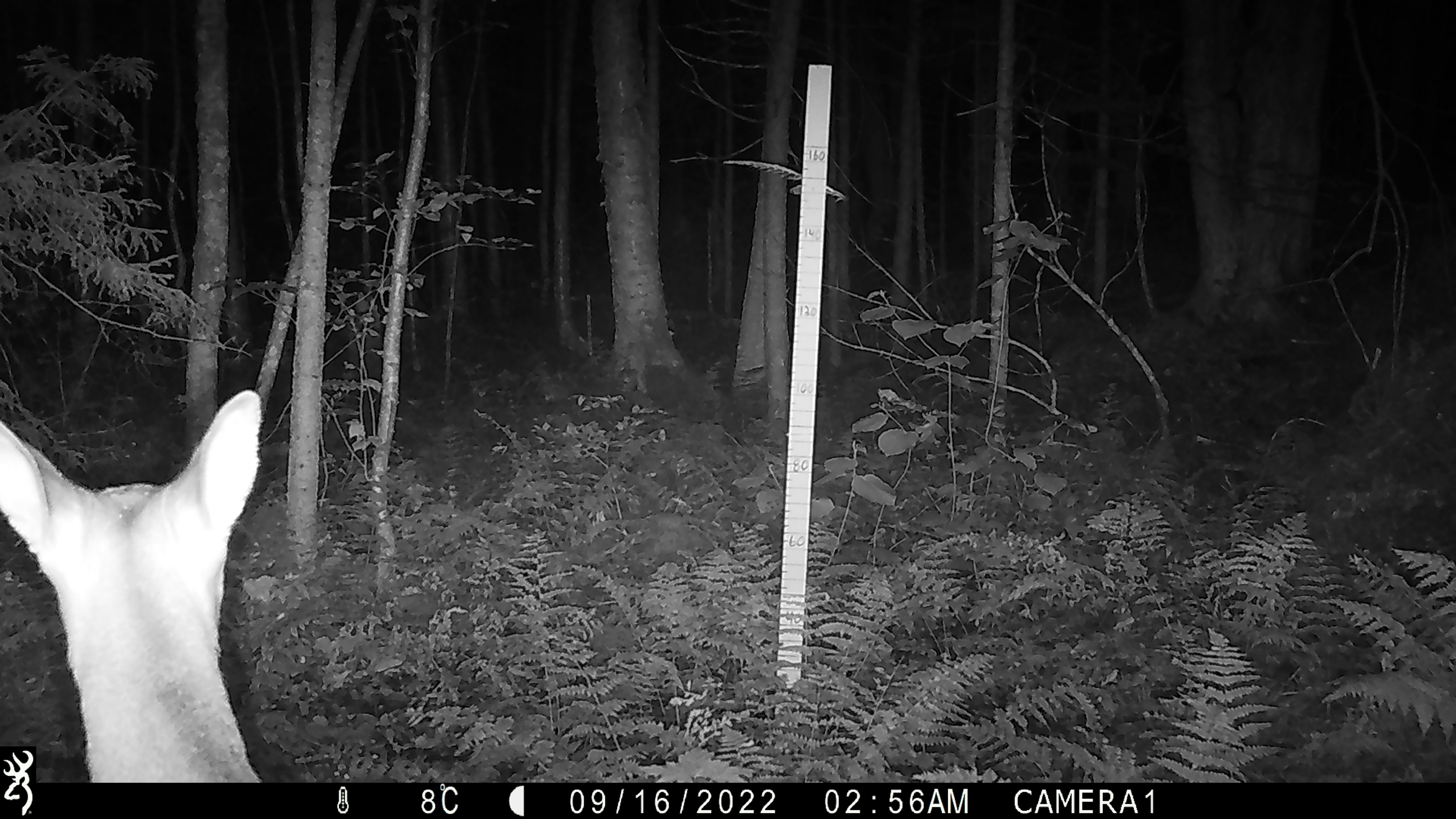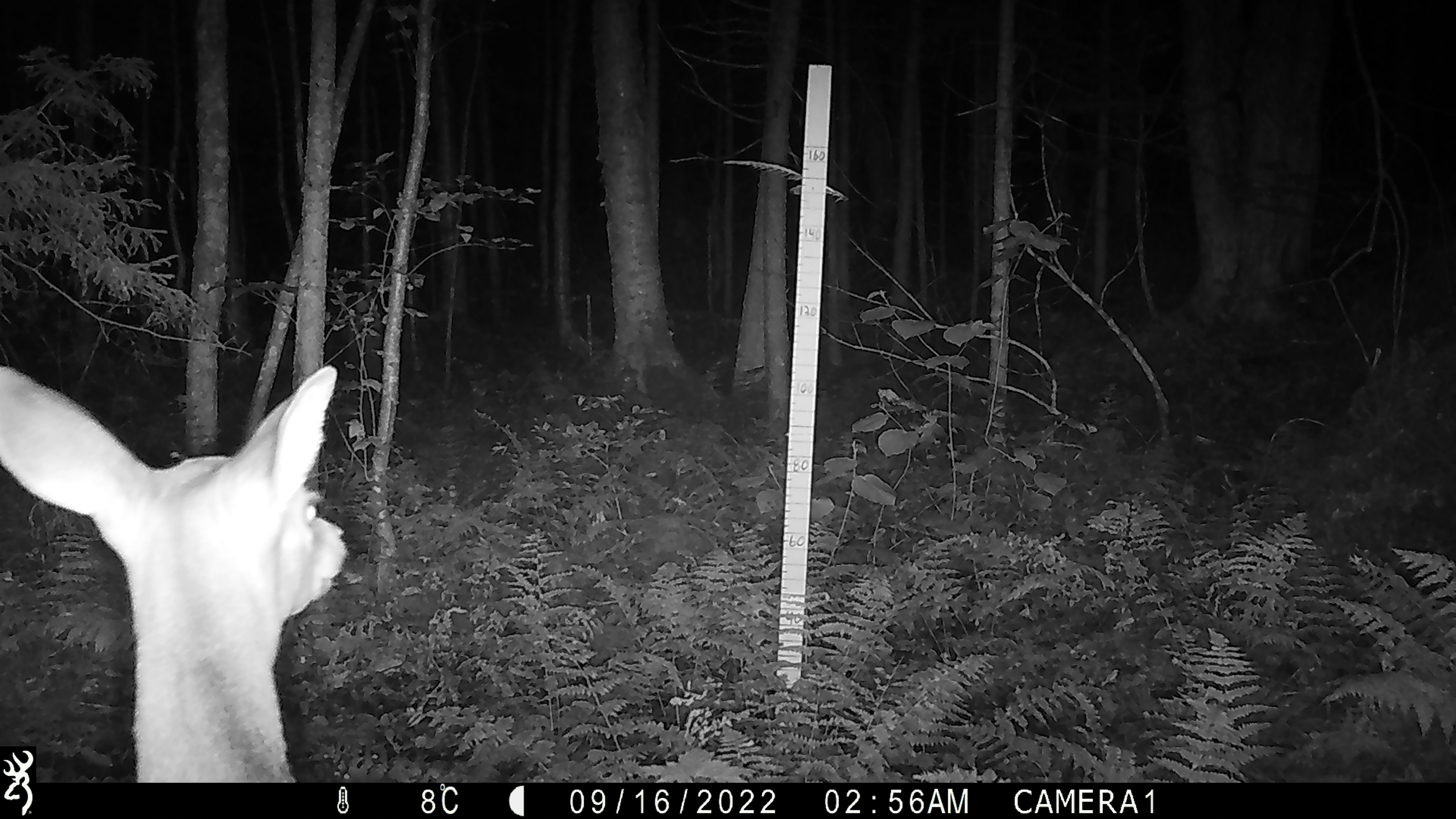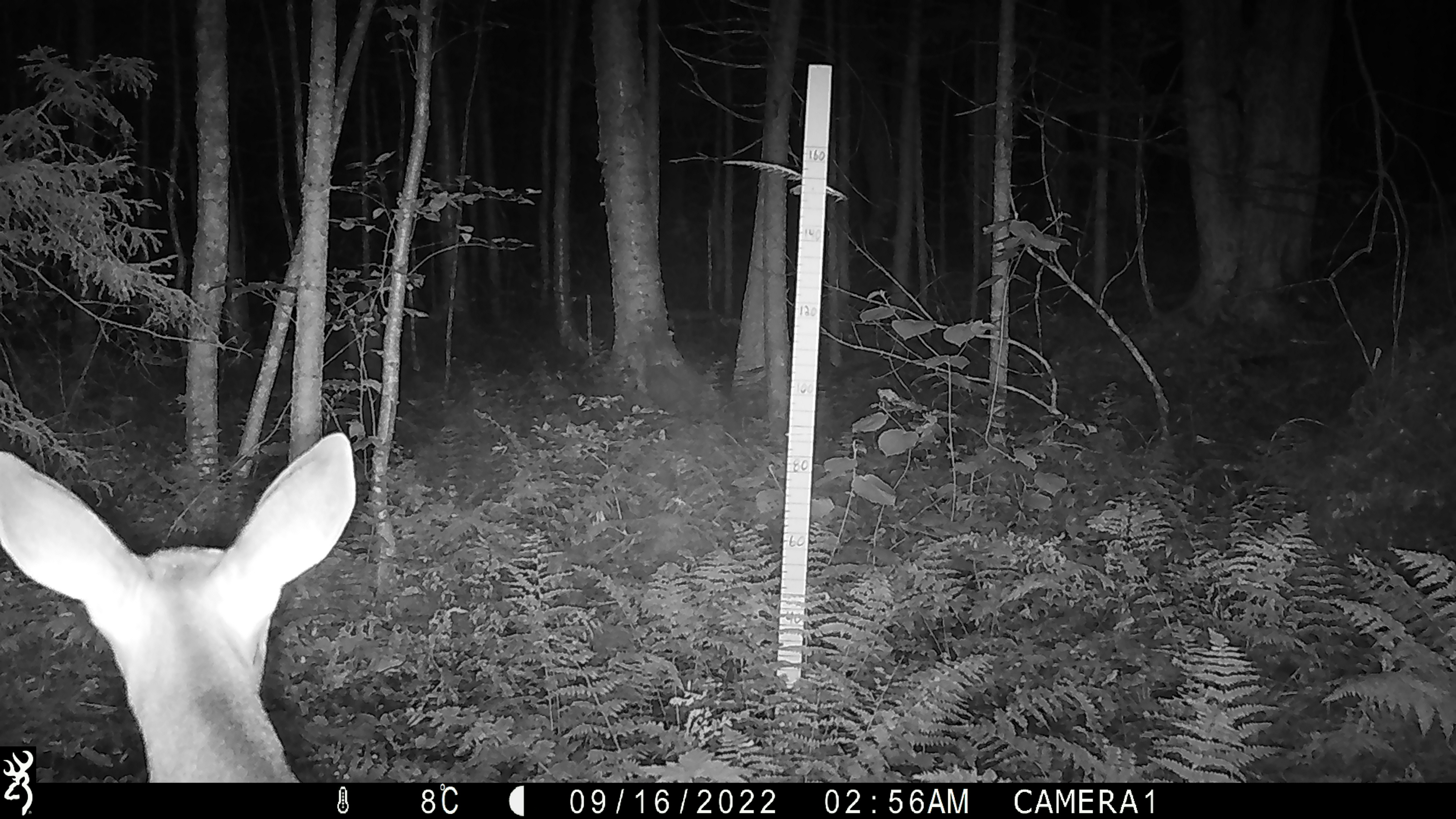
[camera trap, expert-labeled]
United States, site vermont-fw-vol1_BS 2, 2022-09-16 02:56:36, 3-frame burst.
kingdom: Animalia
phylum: Chordata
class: Mammalia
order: Artiodactyla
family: Cervidae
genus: Odocoileus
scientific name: Odocoileus virginianus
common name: white-tailed deer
White-tailed deer (Odocoileus virginianus).